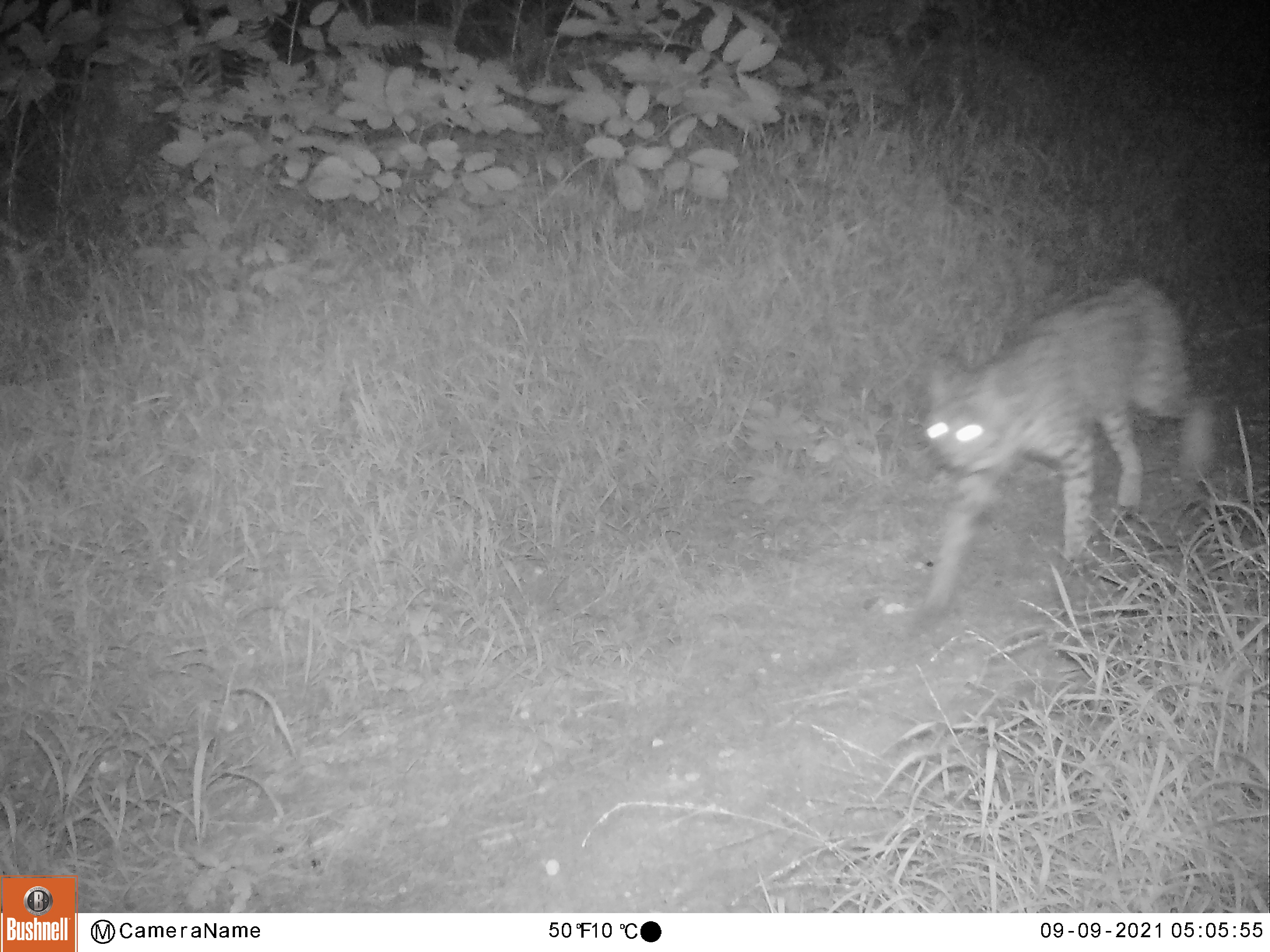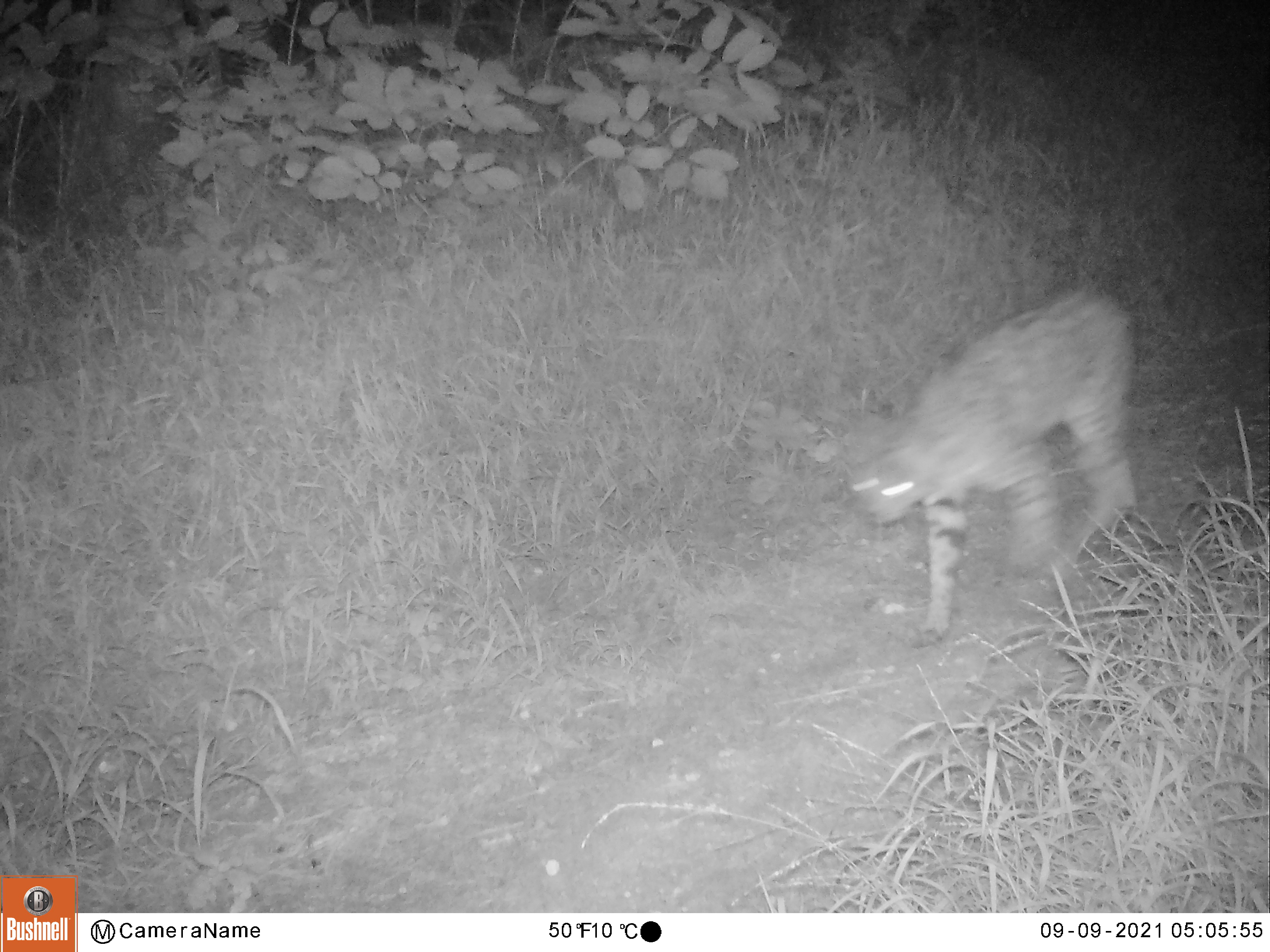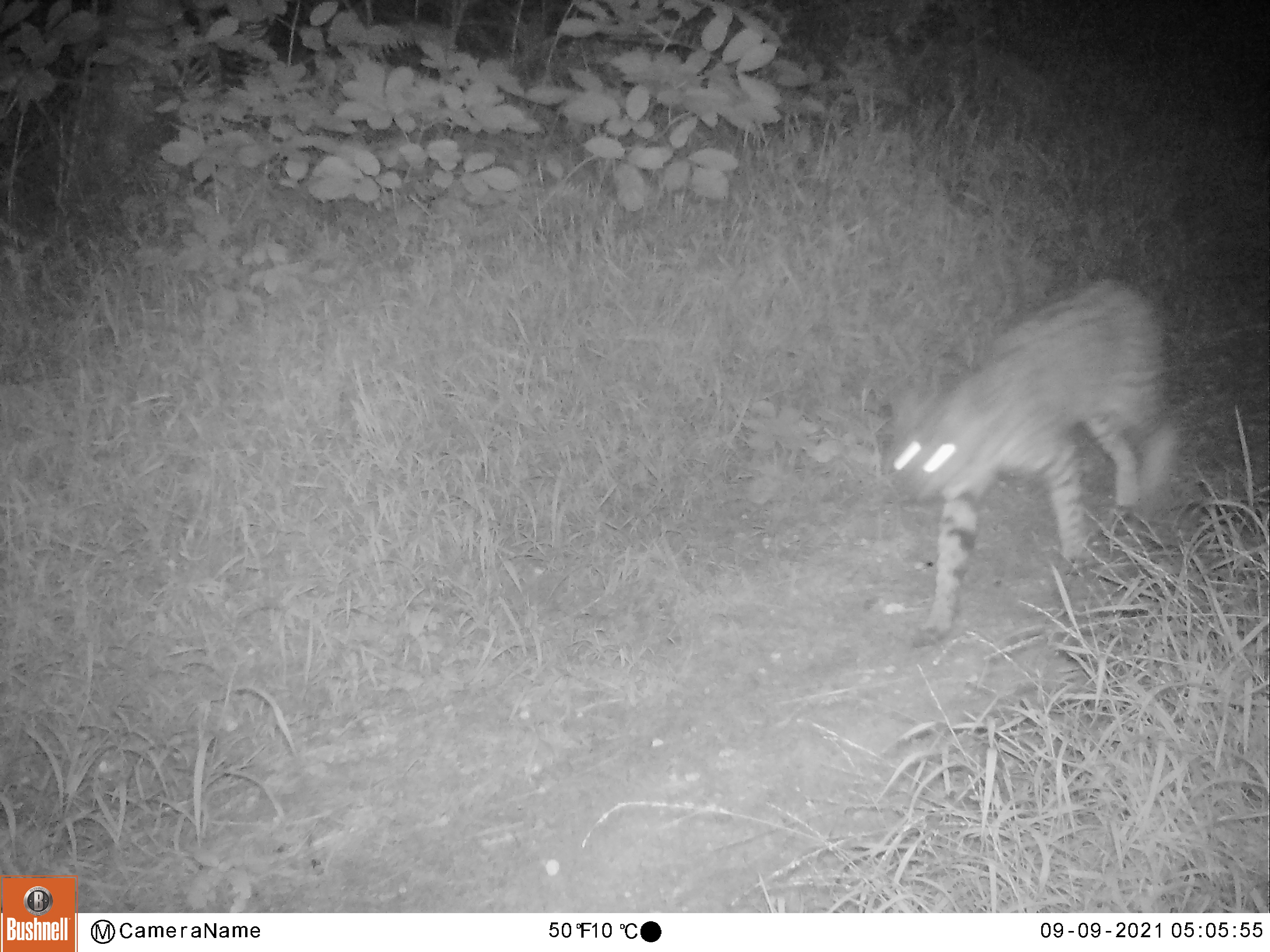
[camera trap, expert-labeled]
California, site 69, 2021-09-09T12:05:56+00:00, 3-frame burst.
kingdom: Animalia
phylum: Chordata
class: Mammalia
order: Carnivora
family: Felidae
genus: Lynx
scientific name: Lynx rufus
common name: bobcat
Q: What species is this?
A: Bobcat (Lynx rufus).